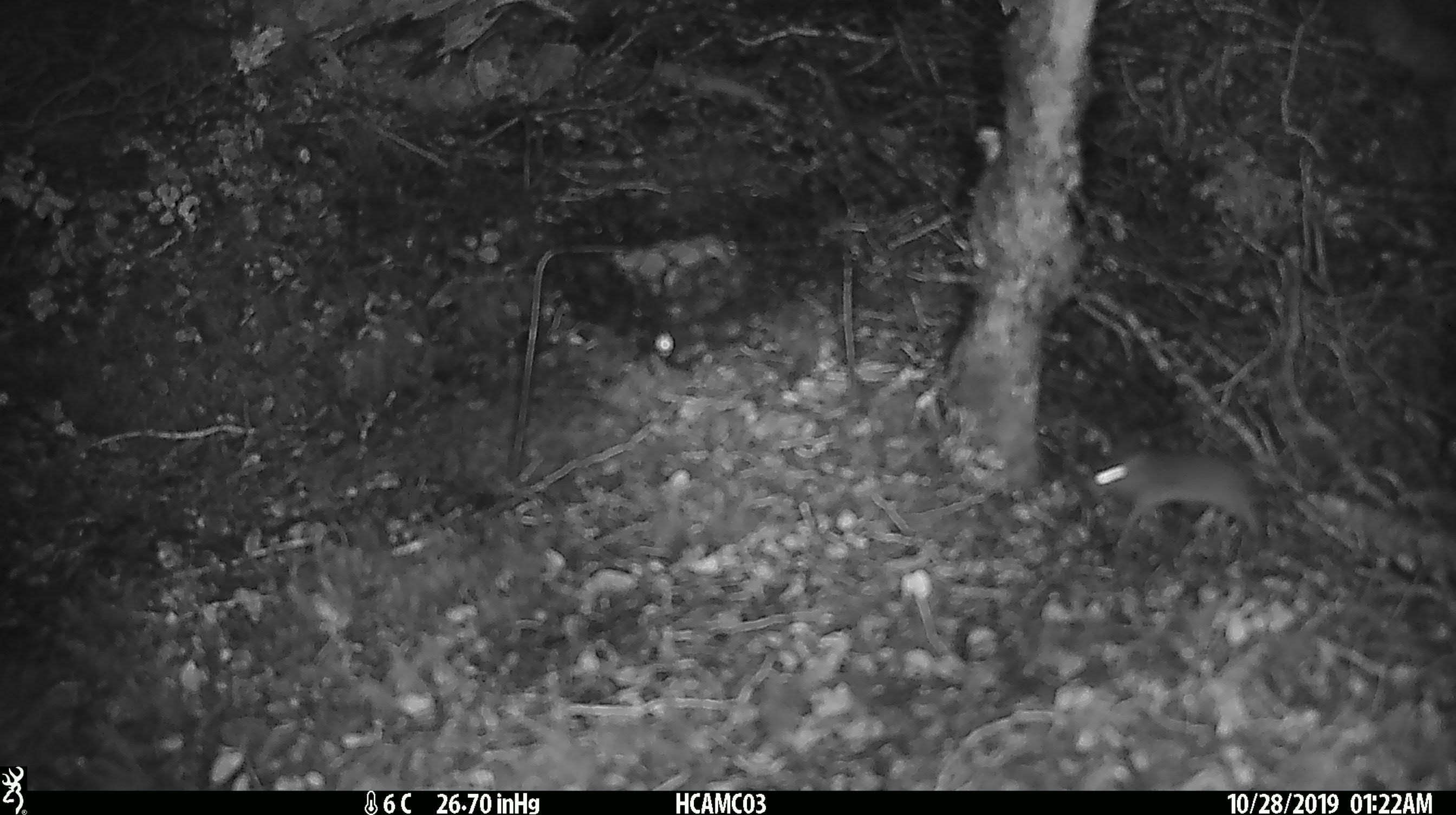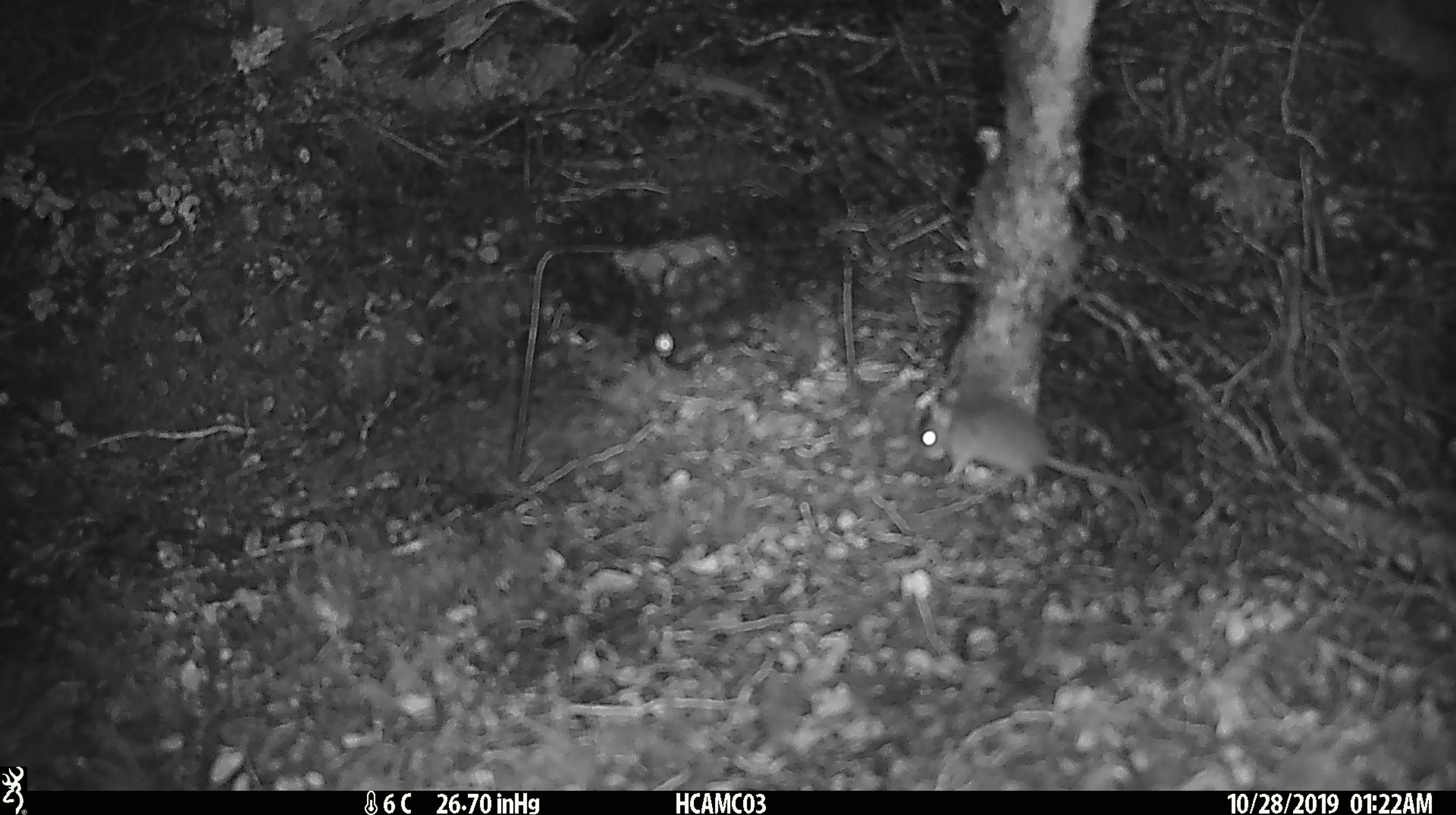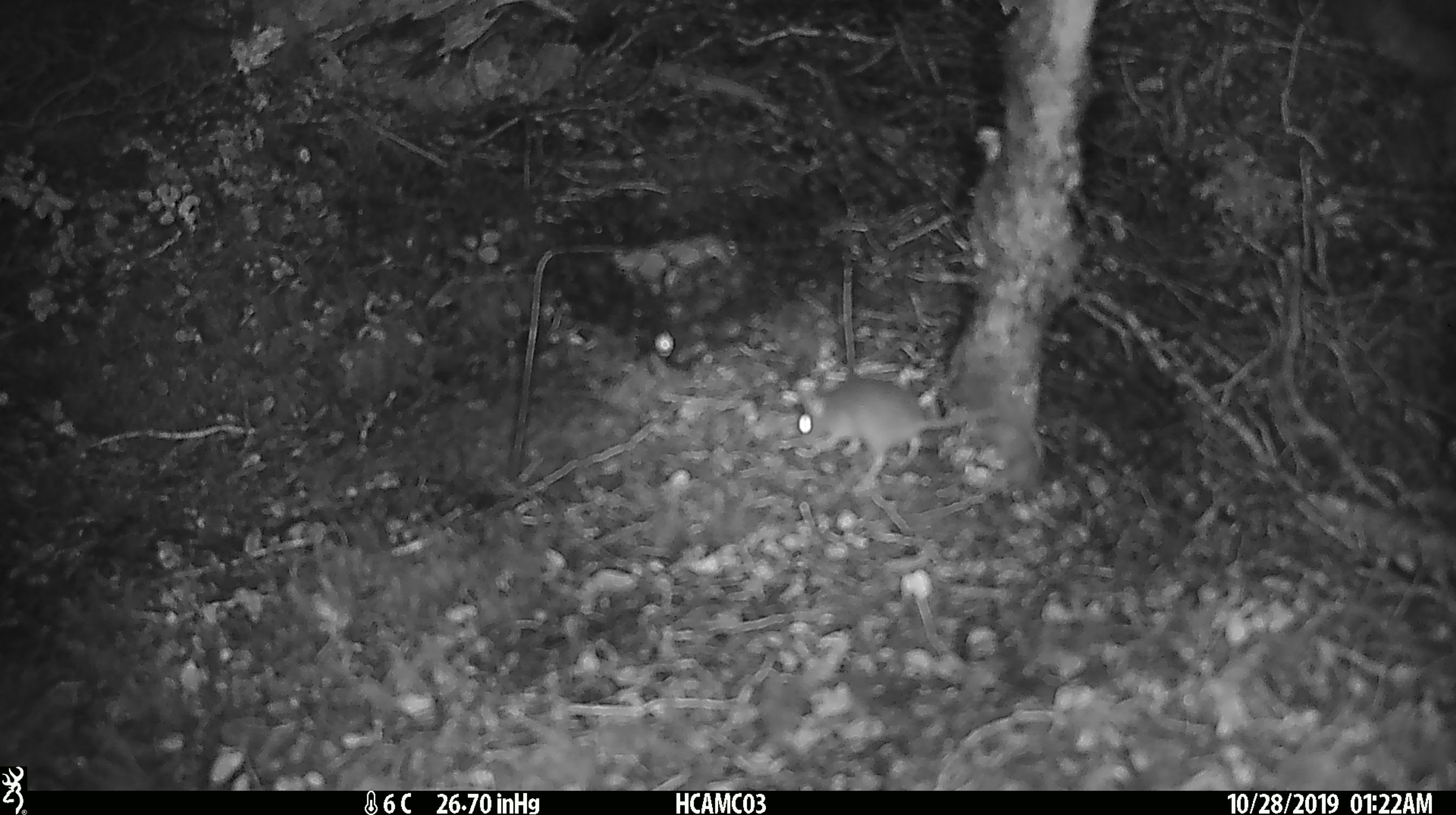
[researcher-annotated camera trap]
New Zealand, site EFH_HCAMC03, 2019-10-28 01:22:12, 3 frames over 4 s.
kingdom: Animalia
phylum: Chordata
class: Mammalia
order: Rodentia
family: Muridae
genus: Mus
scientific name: Mus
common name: mouse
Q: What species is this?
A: Mouse (Mus).